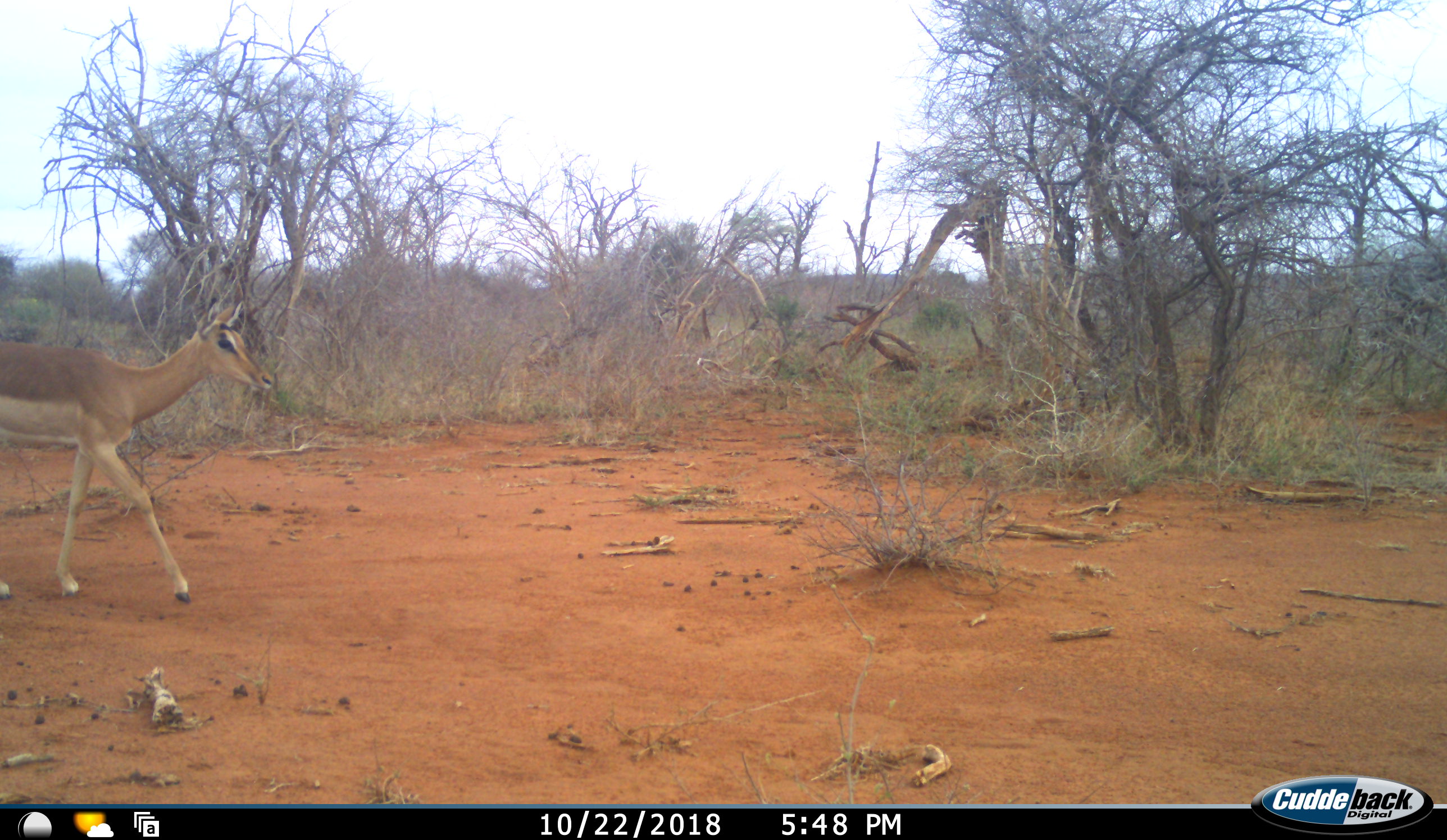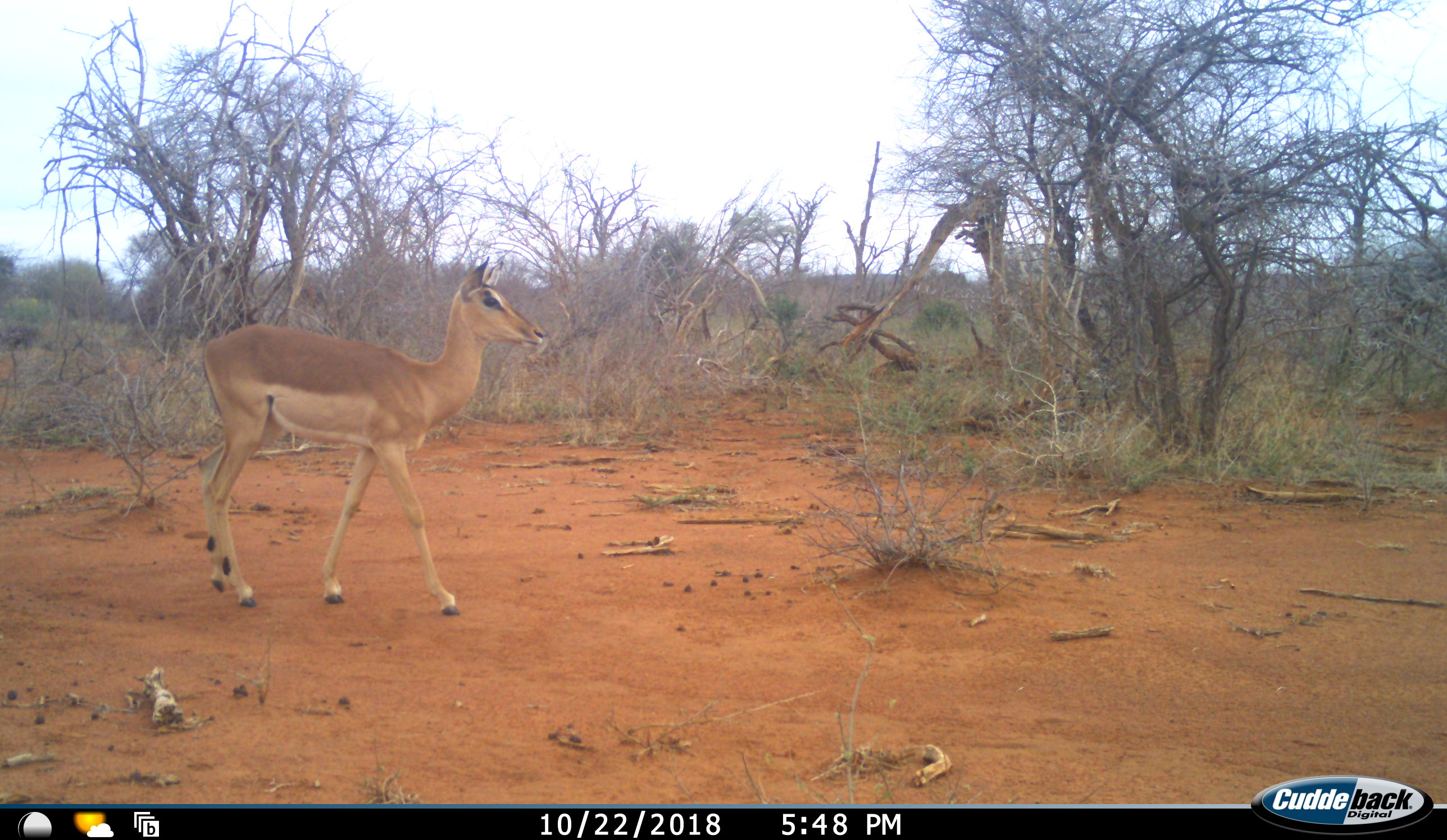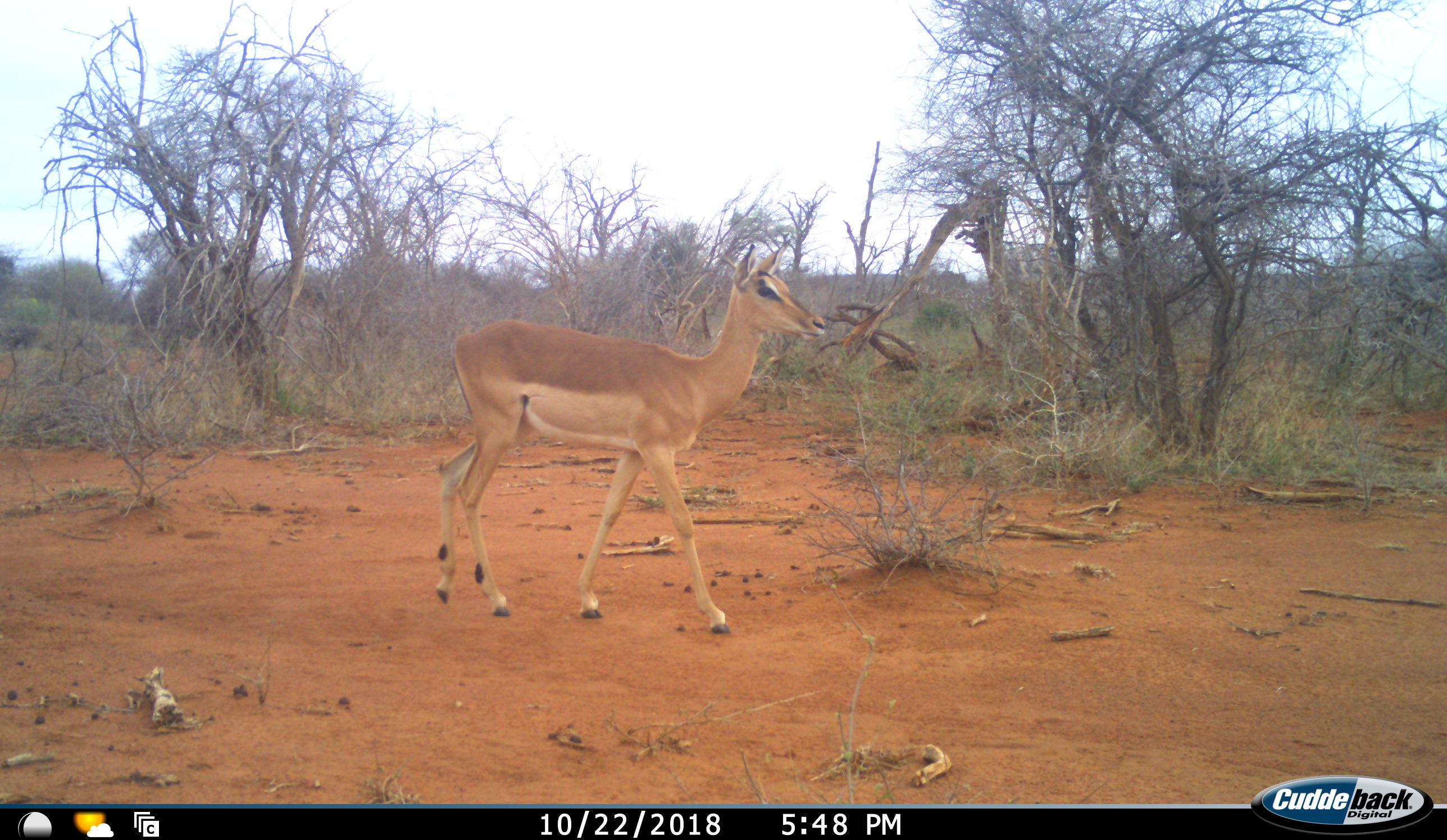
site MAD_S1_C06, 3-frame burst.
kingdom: Animalia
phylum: Chordata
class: Mammalia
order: Artiodactyla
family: Bovidae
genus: Aepyceros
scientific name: Aepyceros melampus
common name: impala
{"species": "impala (Aepyceros melampus)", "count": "1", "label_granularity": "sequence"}